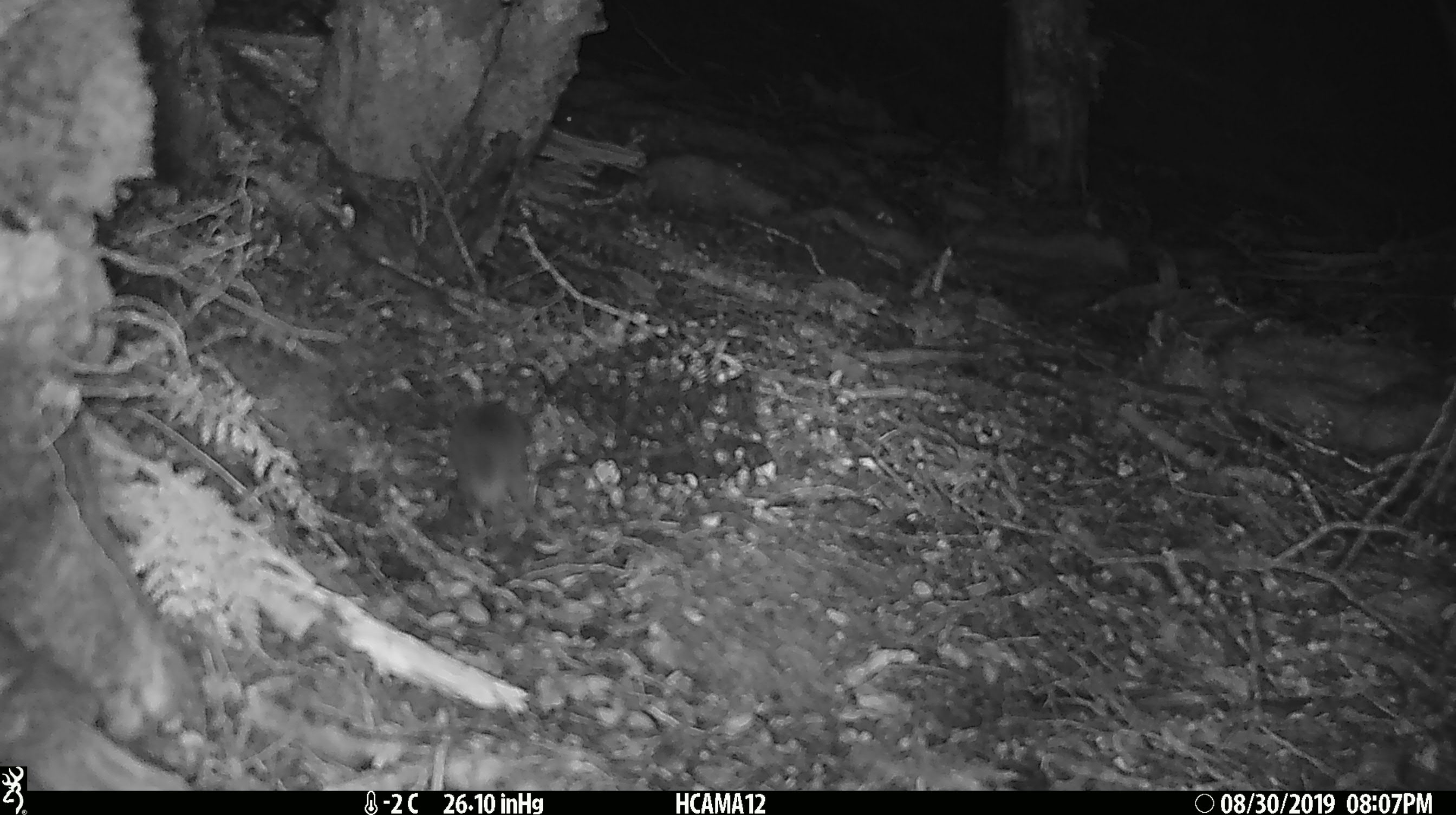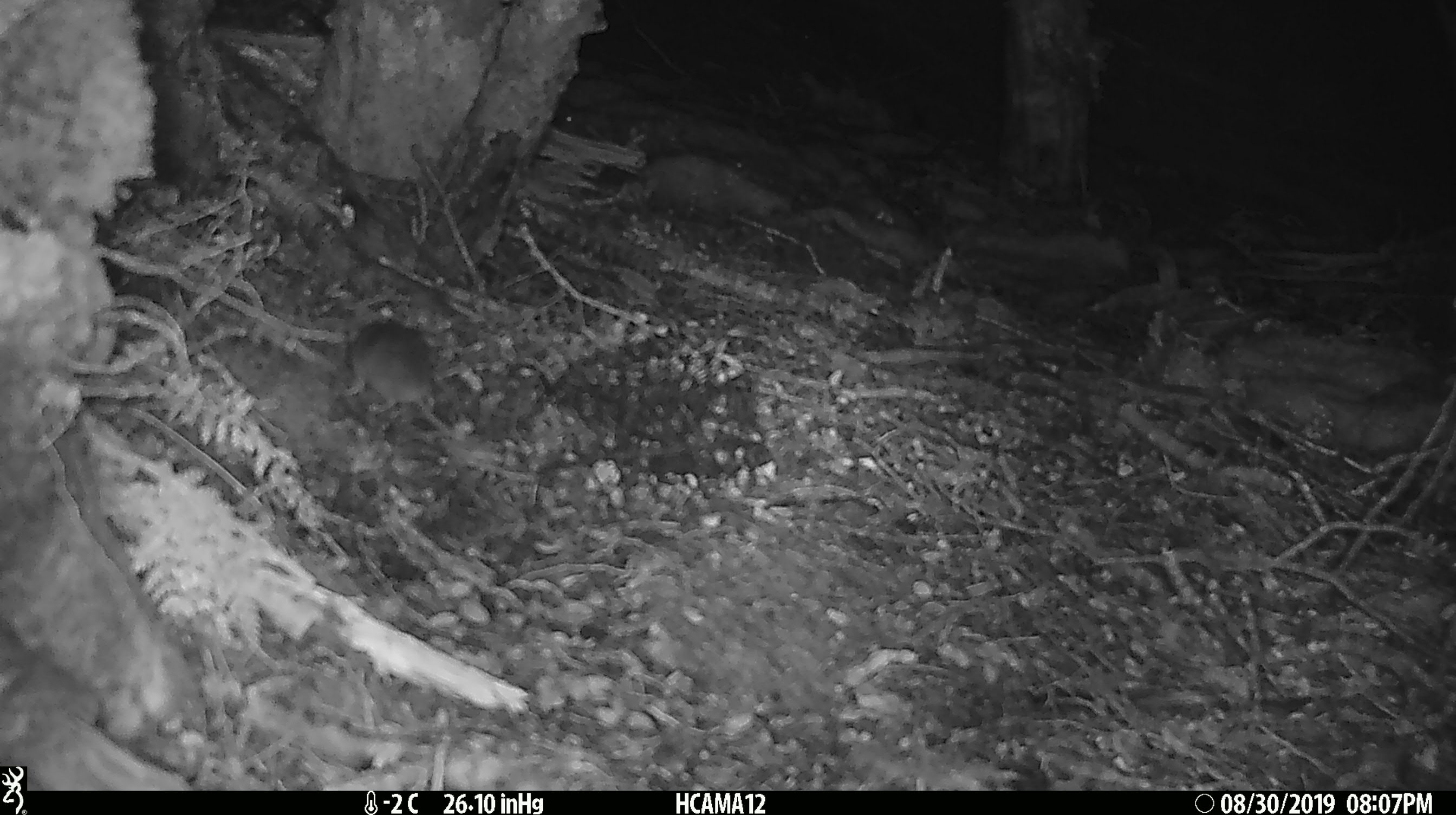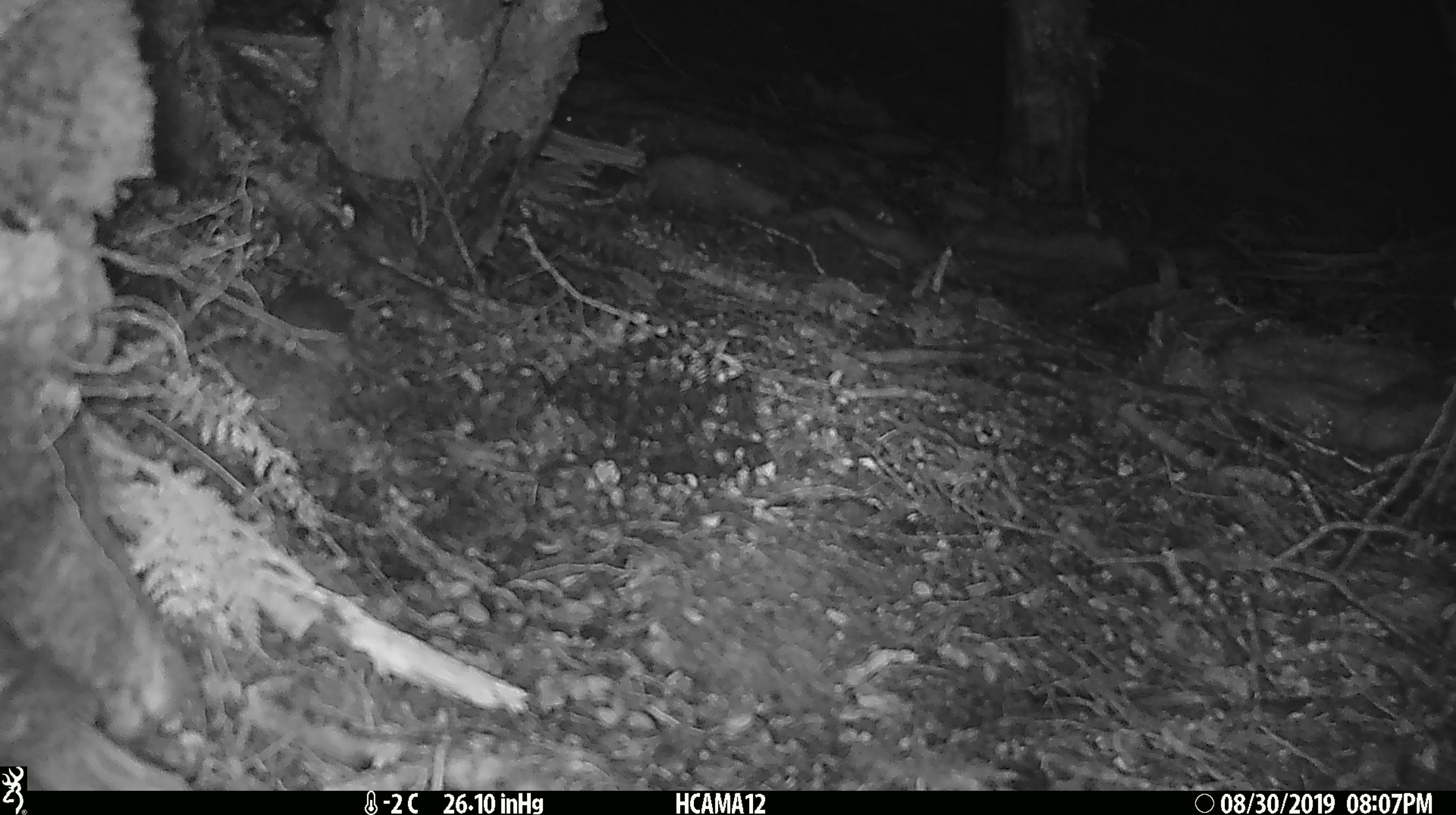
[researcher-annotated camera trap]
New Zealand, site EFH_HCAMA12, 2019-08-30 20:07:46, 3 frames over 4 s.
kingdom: Animalia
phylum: Chordata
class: Mammalia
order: Rodentia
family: Muridae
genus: Mus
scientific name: Mus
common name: mouse